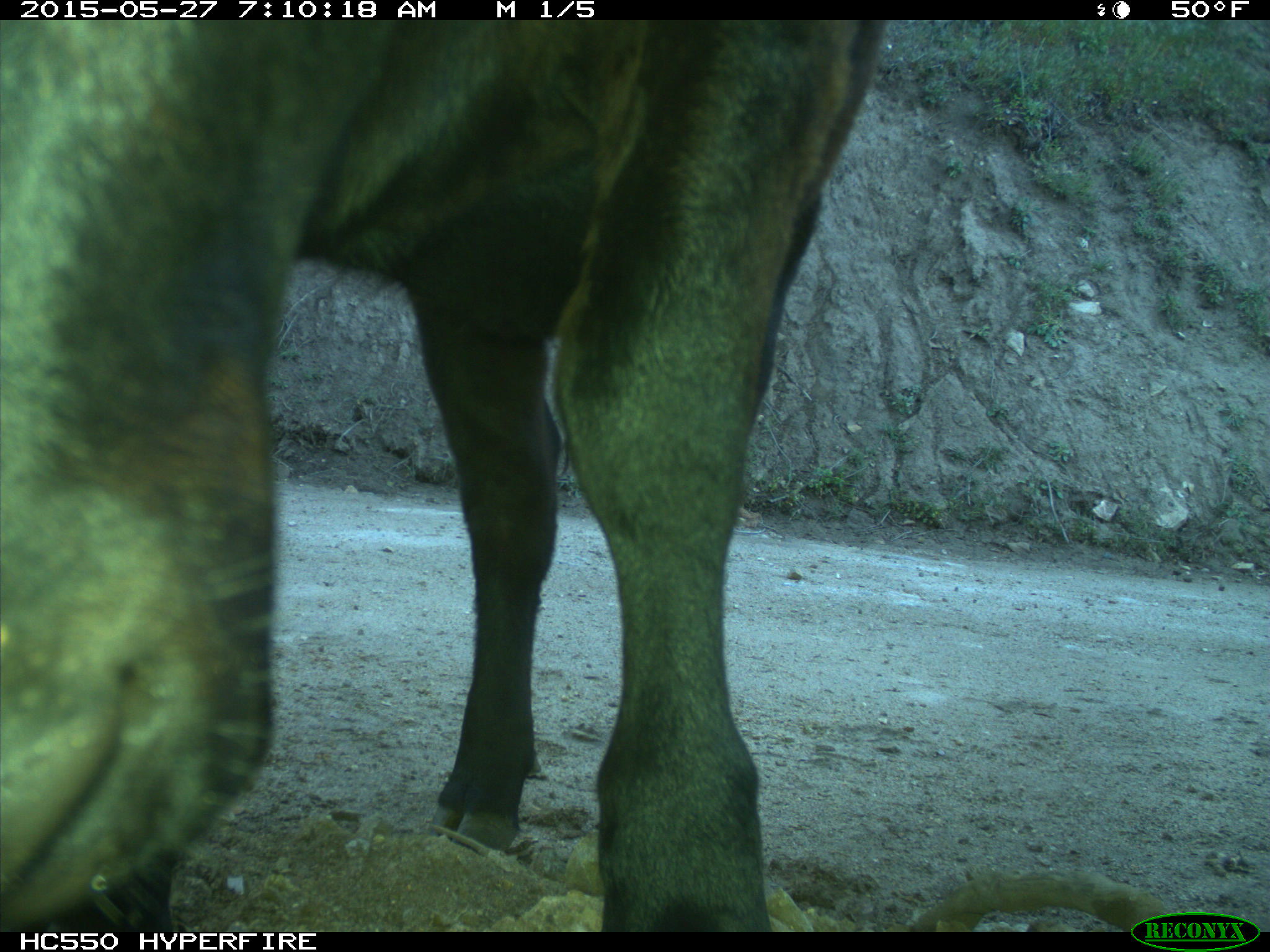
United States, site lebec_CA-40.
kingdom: Animalia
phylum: Chordata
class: Mammalia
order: Artiodactyla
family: Bovidae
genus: Bos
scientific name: Bos taurus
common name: domestic cow